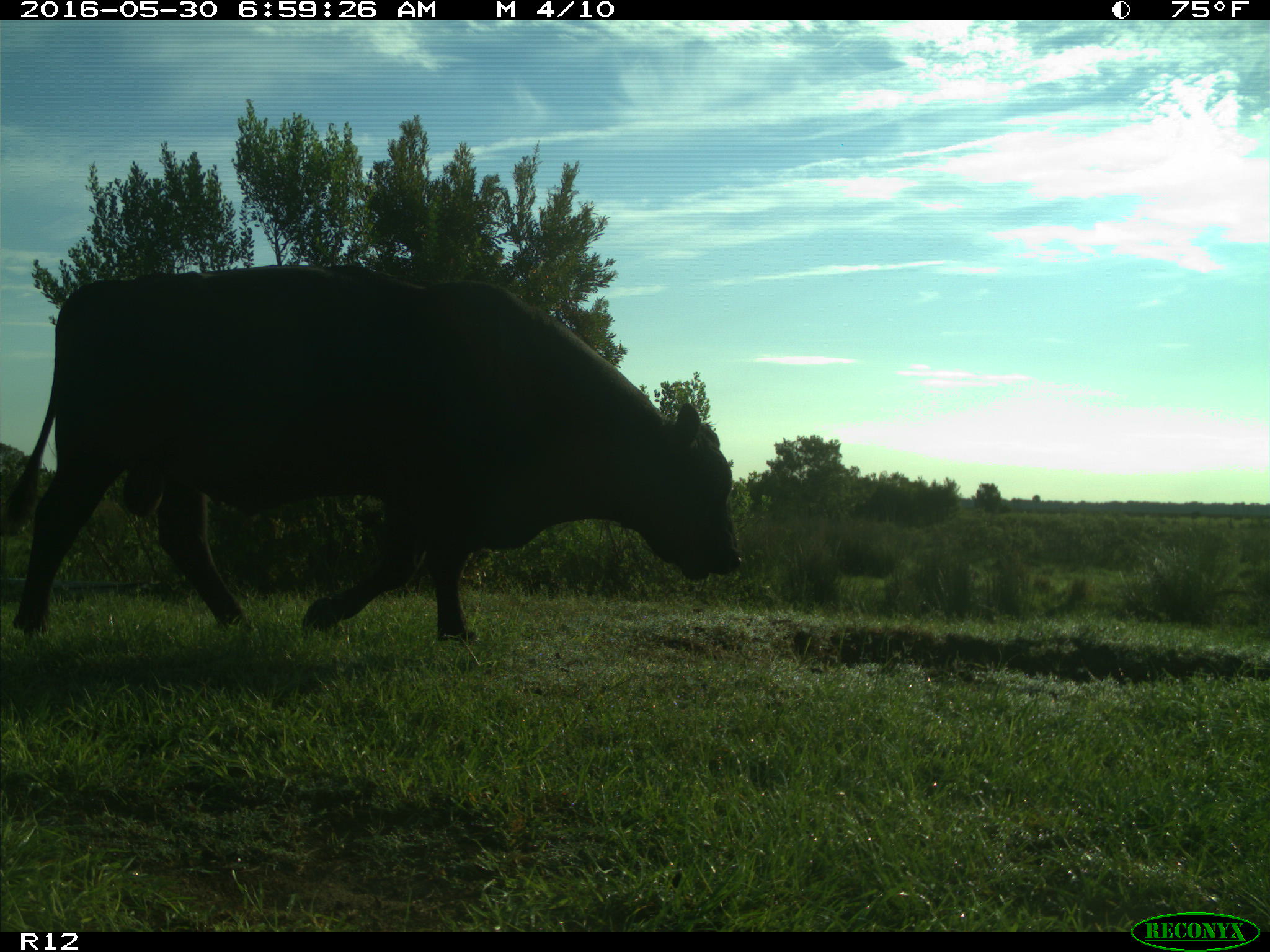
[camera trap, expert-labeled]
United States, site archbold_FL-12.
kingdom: Animalia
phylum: Chordata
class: Mammalia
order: Artiodactyla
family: Bovidae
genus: Bos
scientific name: Bos taurus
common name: domestic cow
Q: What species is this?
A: Bos taurus (domestic cow).